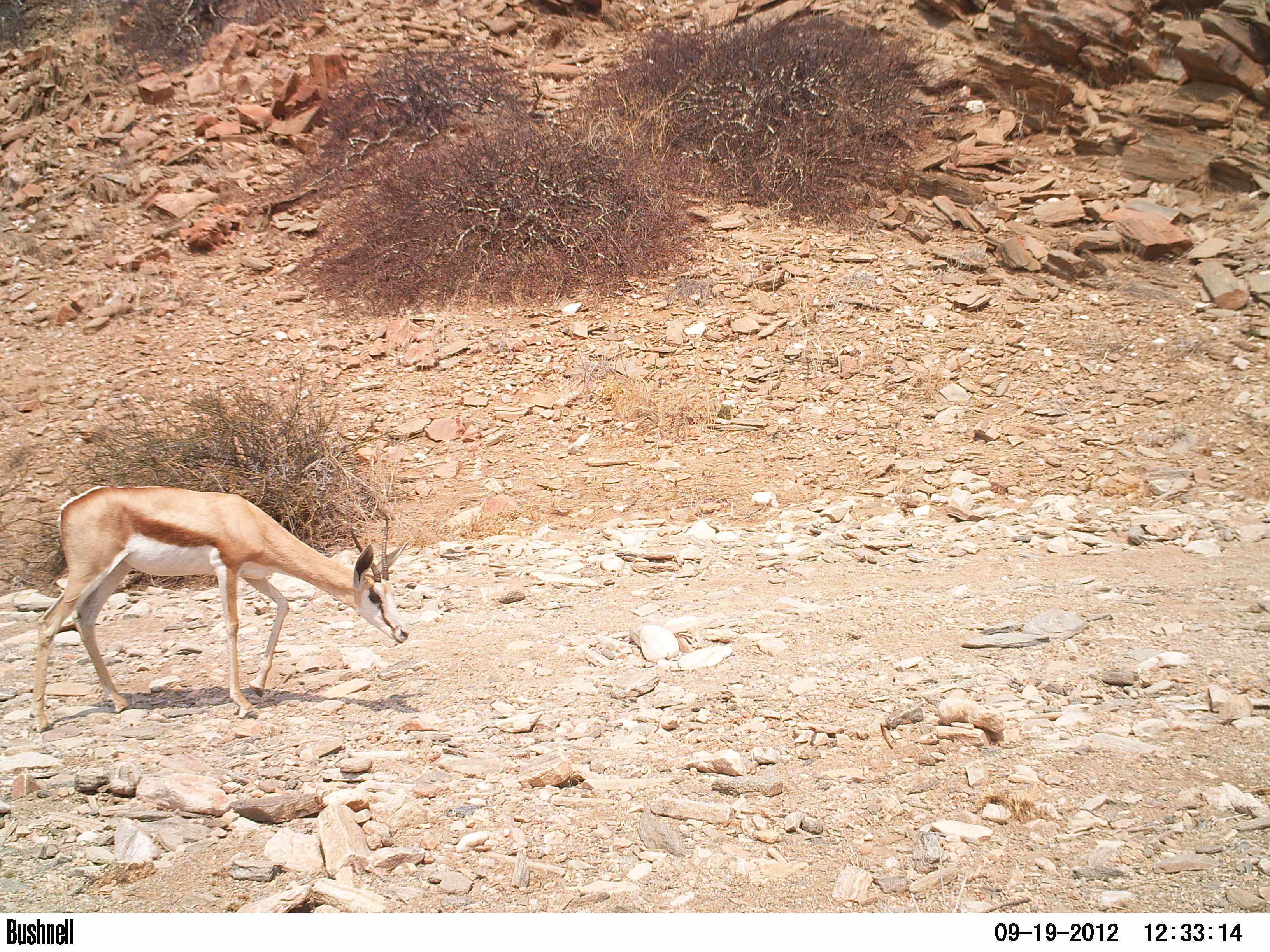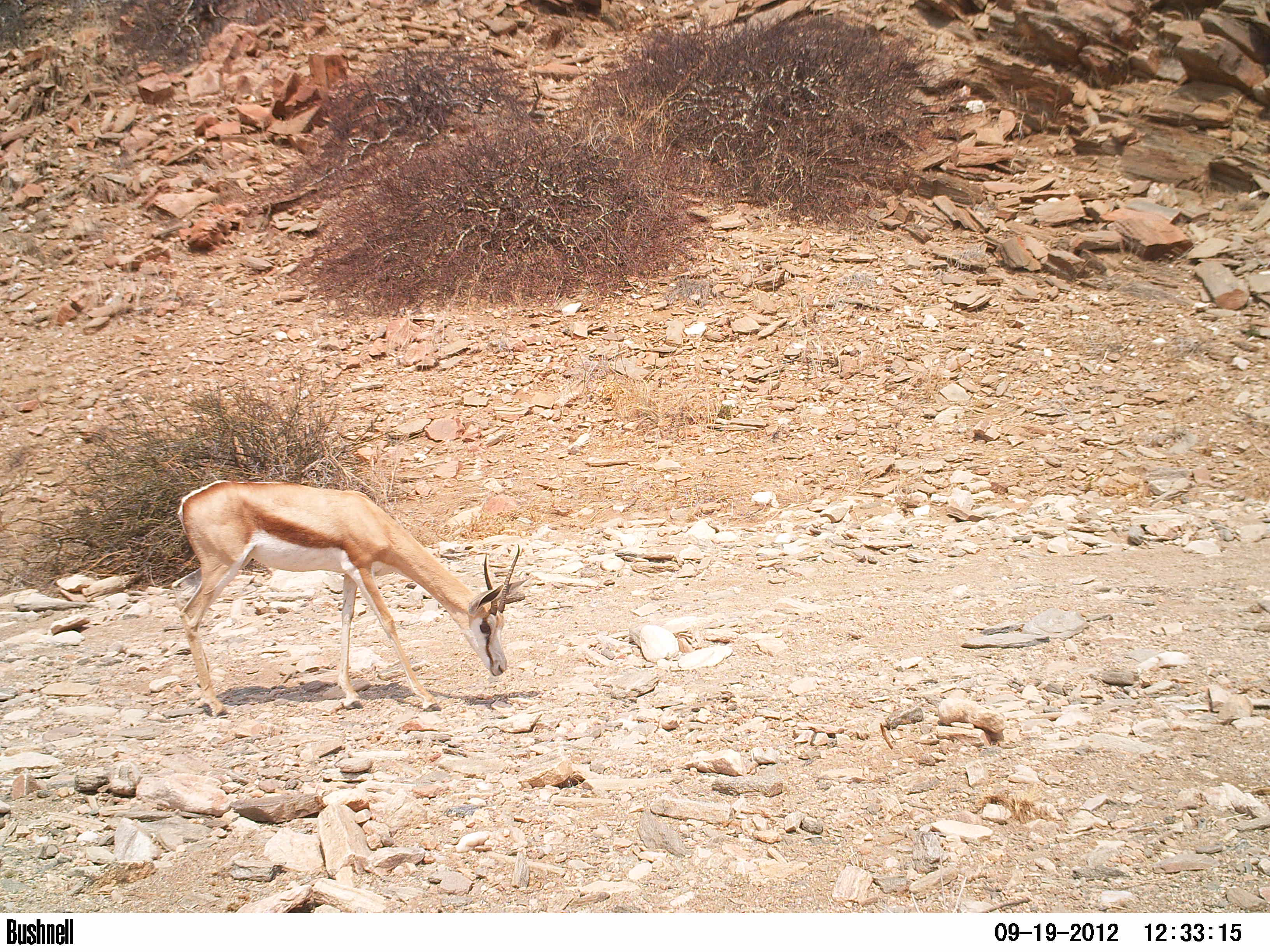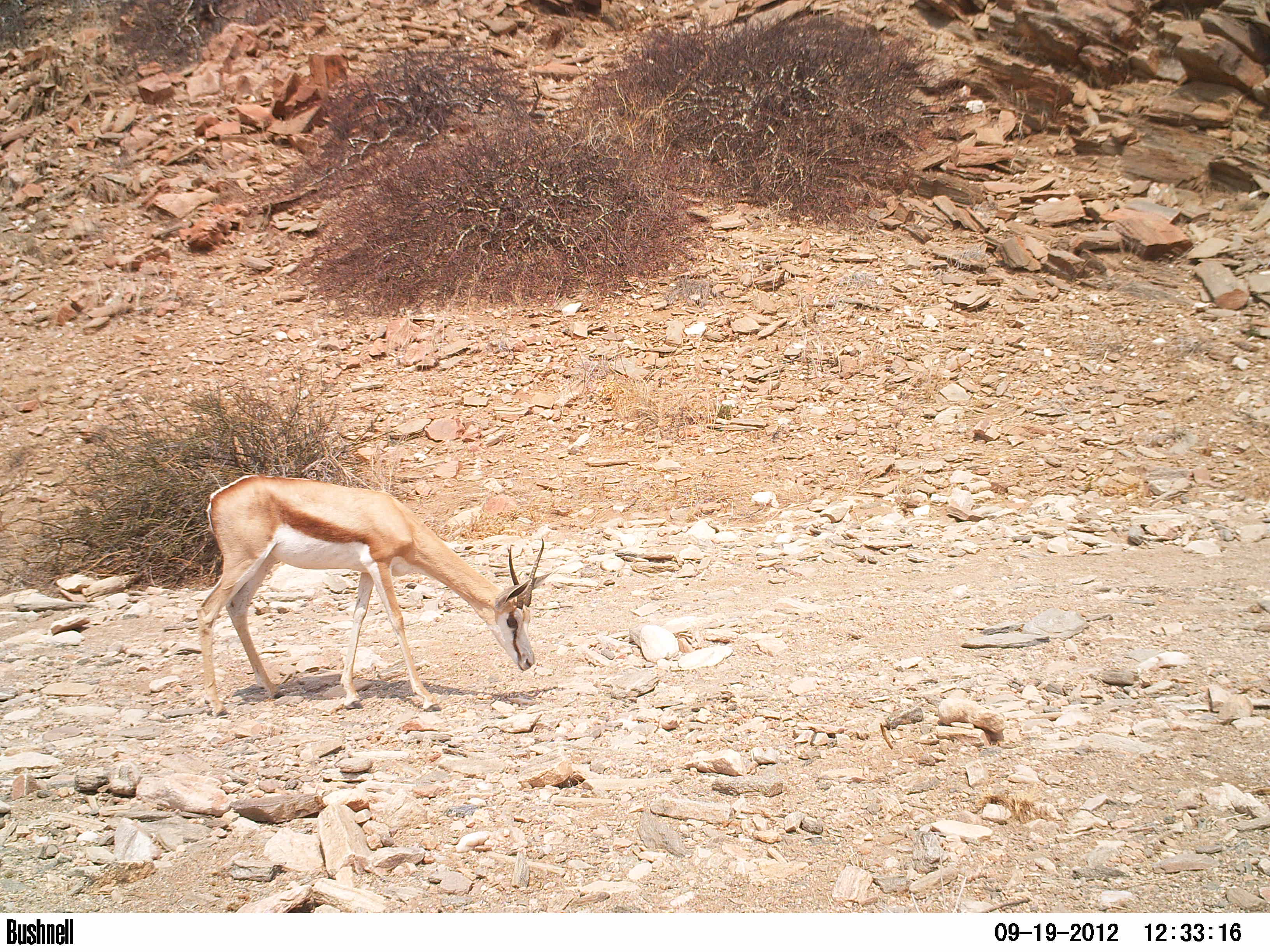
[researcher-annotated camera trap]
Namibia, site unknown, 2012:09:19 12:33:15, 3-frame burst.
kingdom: Animalia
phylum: Chordata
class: Mammalia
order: Artiodactyla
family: Bovidae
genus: Antidorcas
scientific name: Antidorcas marsupialis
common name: springbok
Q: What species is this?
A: Antidorcas marsupialis (springbok).